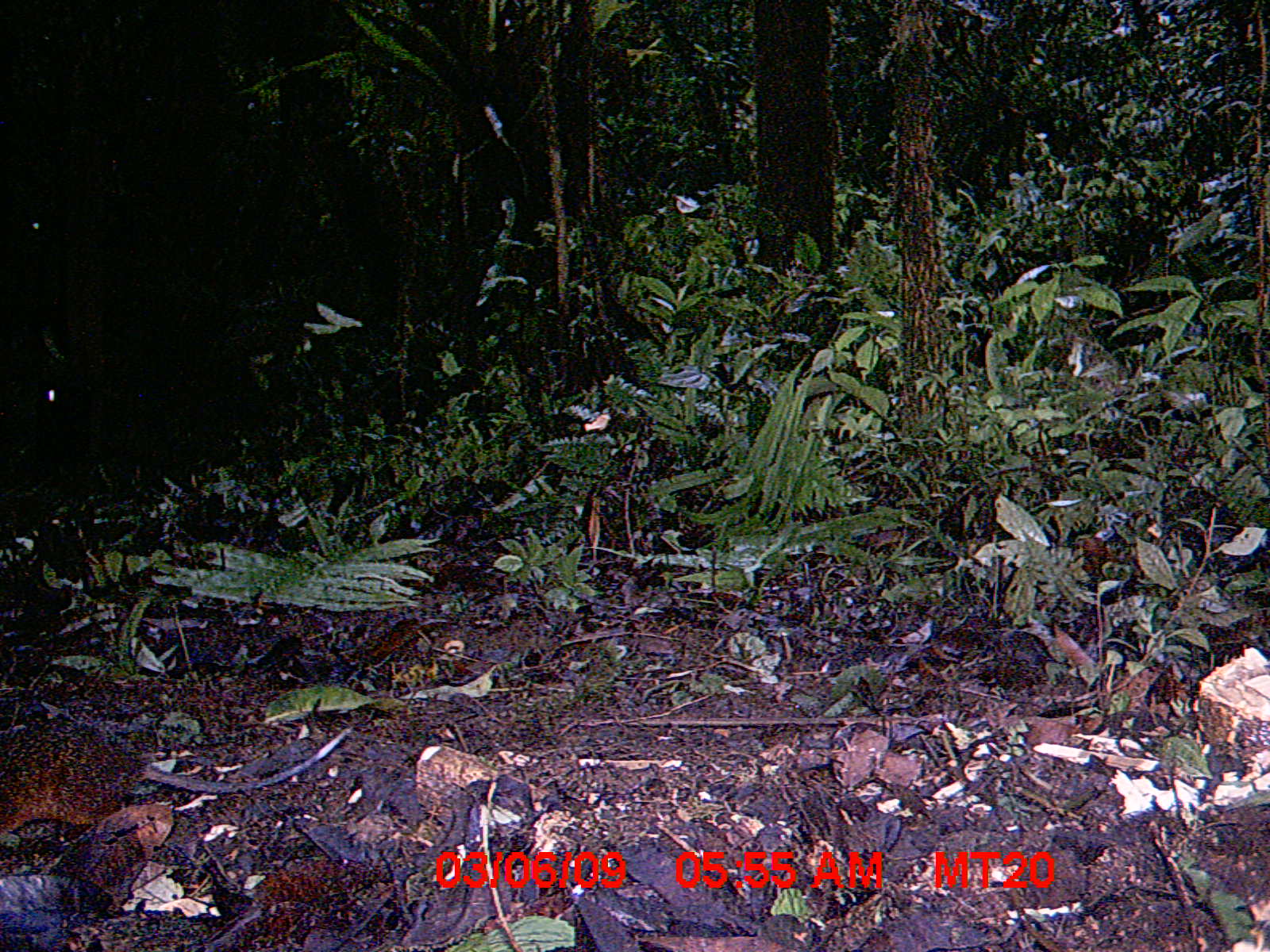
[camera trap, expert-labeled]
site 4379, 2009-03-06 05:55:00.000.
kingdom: Animalia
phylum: Chordata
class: Mammalia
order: Rodentia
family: Nesomyidae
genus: Nesomys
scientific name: Nesomys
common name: nesomys rodents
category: nesomys sp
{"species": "nesomys sp (nesomys rodents) (Nesomys)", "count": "1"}